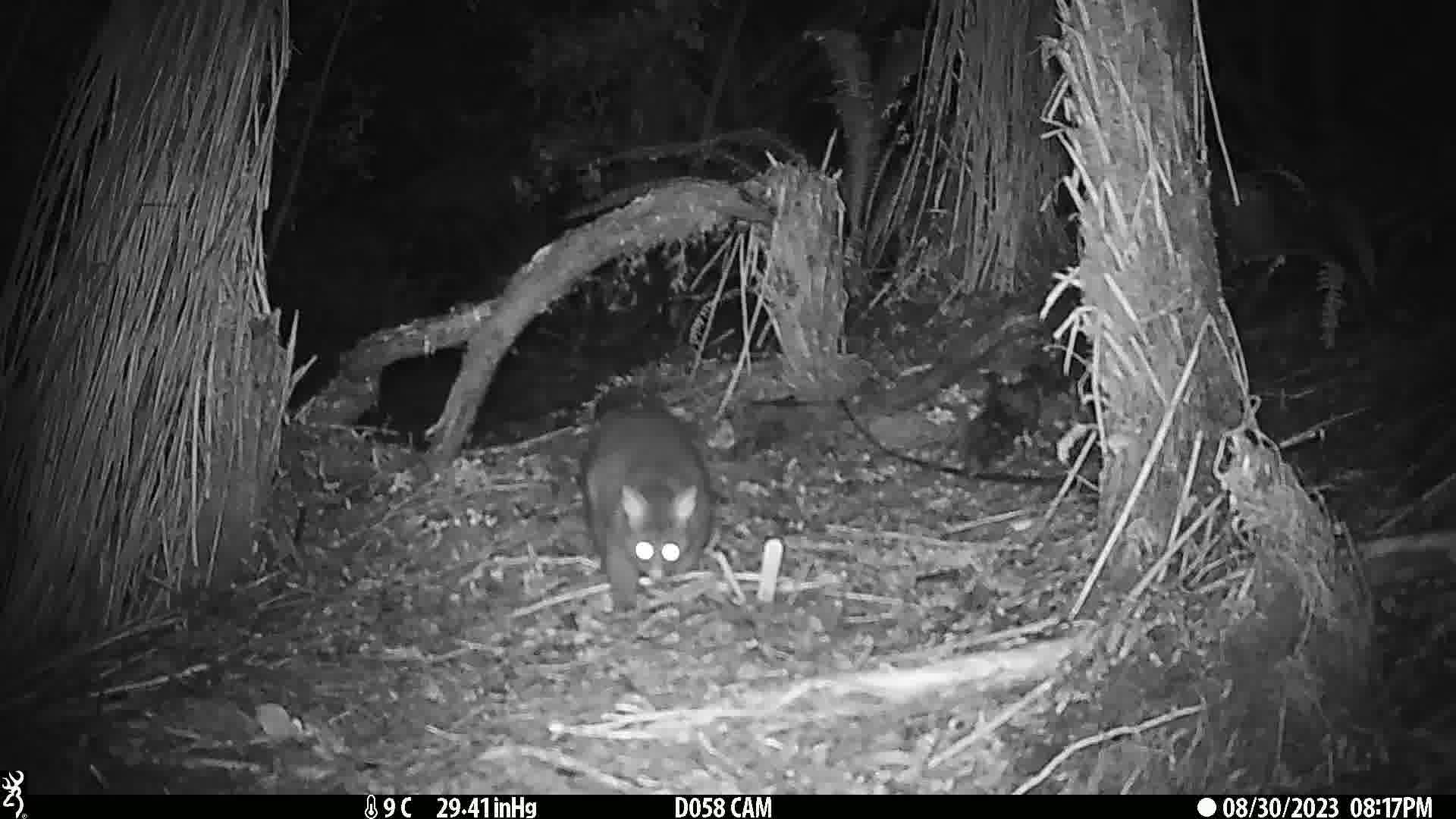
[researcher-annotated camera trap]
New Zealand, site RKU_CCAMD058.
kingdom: Animalia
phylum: Chordata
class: Mammalia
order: Diprotodontia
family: Phalangeridae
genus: Trichosurus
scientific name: Trichosurus vulpecula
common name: common brushtail possum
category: possum